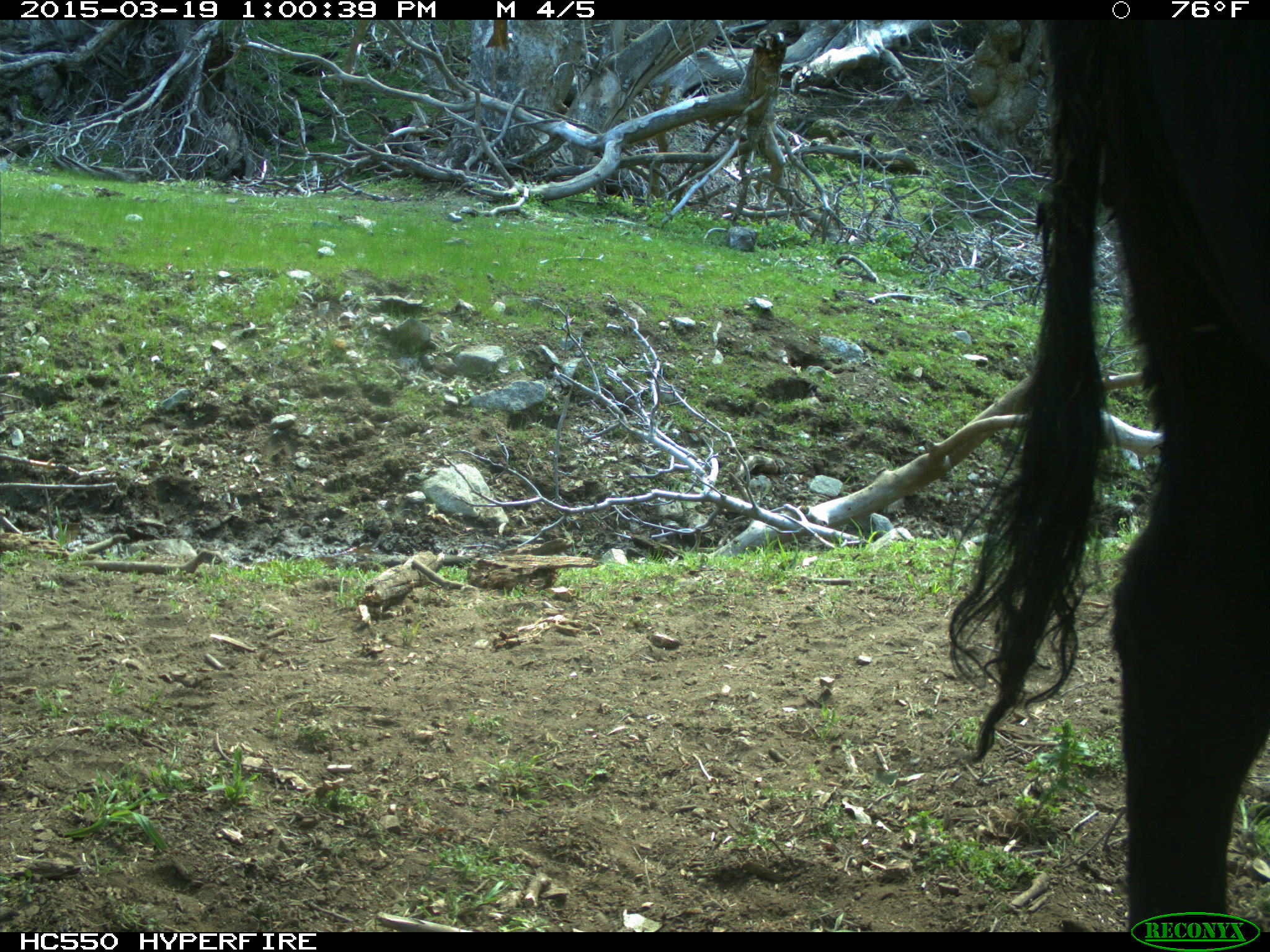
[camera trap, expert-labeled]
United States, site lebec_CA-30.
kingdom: Animalia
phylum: Chordata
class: Mammalia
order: Artiodactyla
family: Bovidae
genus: Bos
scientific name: Bos taurus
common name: domestic cow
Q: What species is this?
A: Bos taurus (domestic cow).